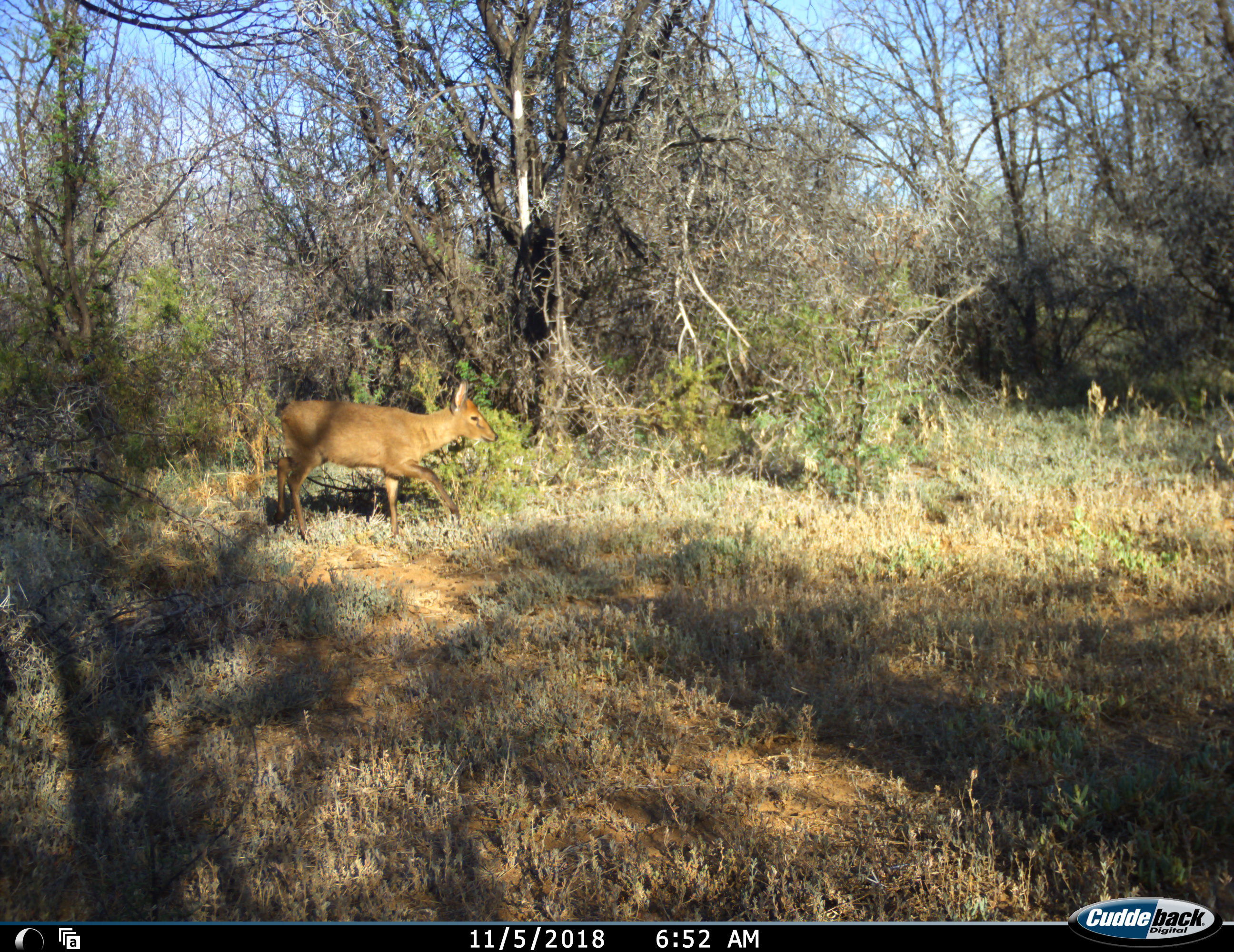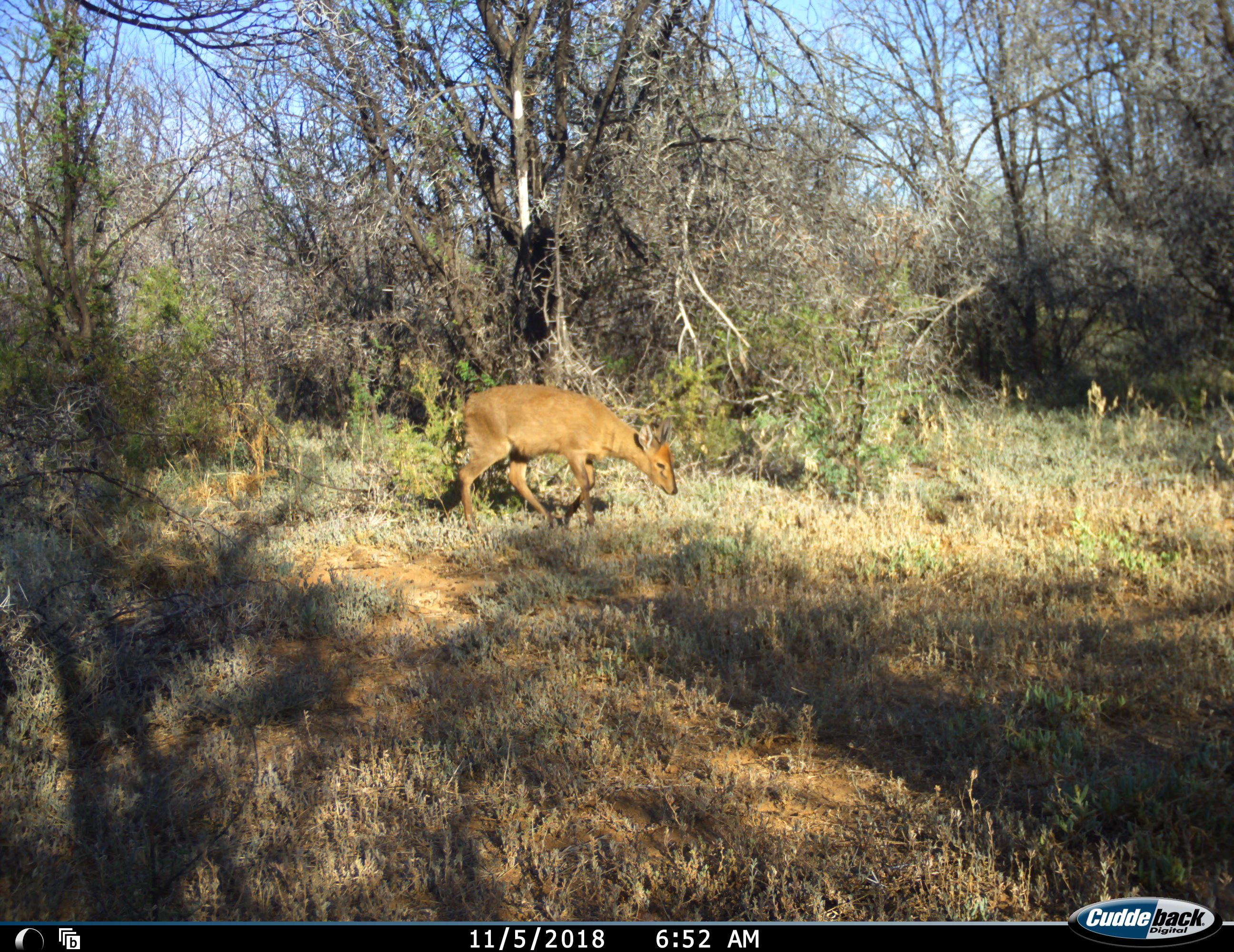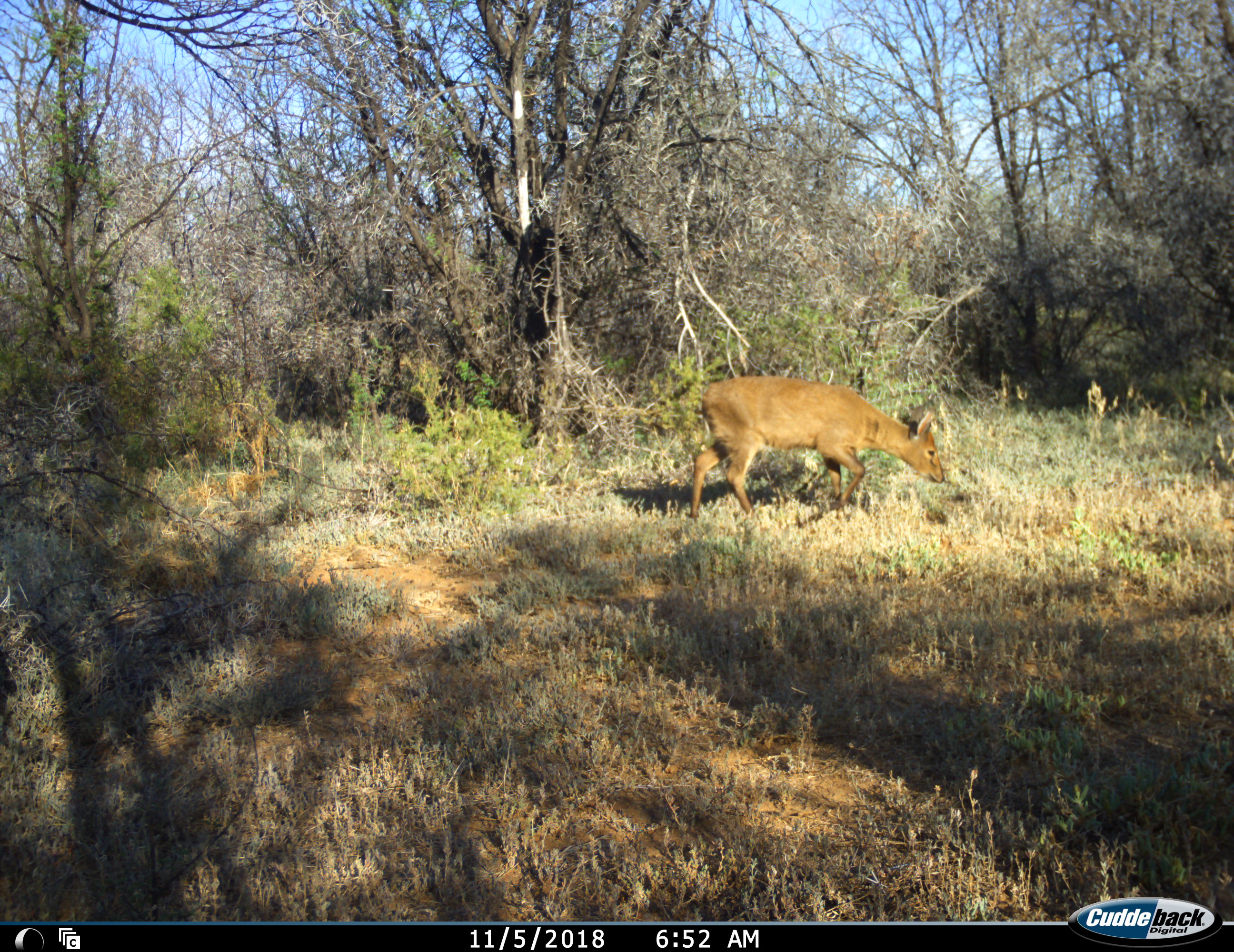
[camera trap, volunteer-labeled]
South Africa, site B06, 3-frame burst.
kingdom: Animalia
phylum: Chordata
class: Mammalia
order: Artiodactyla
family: Bovidae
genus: Sylvicapra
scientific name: Sylvicapra grimmia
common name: common grey duiker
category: duikercommongrey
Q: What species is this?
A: Duikercommongrey (common grey duiker) (Sylvicapra grimmia).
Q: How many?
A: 1.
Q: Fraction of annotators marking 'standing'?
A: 0%.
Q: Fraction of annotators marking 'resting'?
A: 0%.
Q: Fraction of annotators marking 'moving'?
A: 88%.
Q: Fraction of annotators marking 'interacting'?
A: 0%.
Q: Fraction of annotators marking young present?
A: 0%.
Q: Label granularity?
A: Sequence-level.